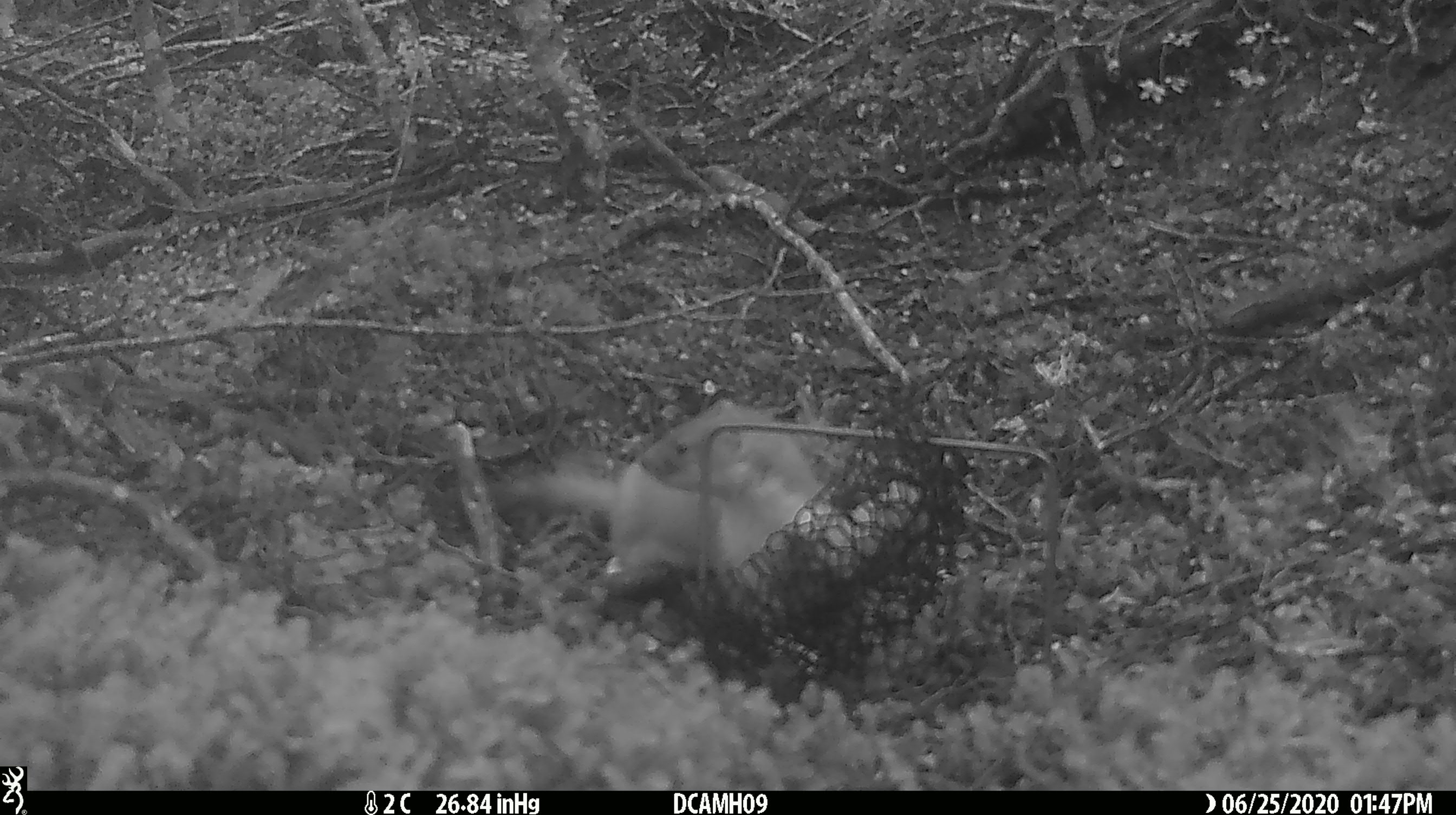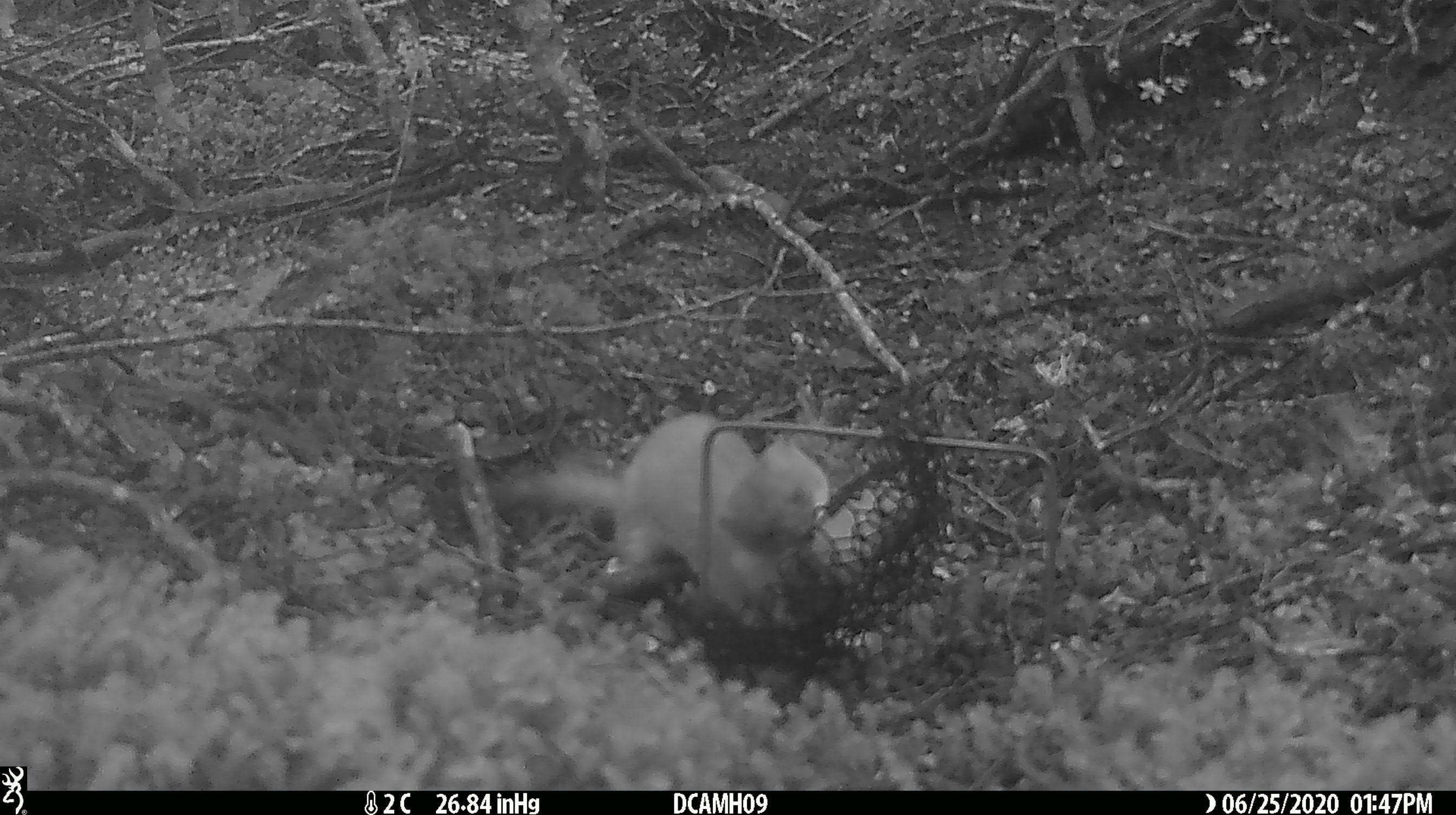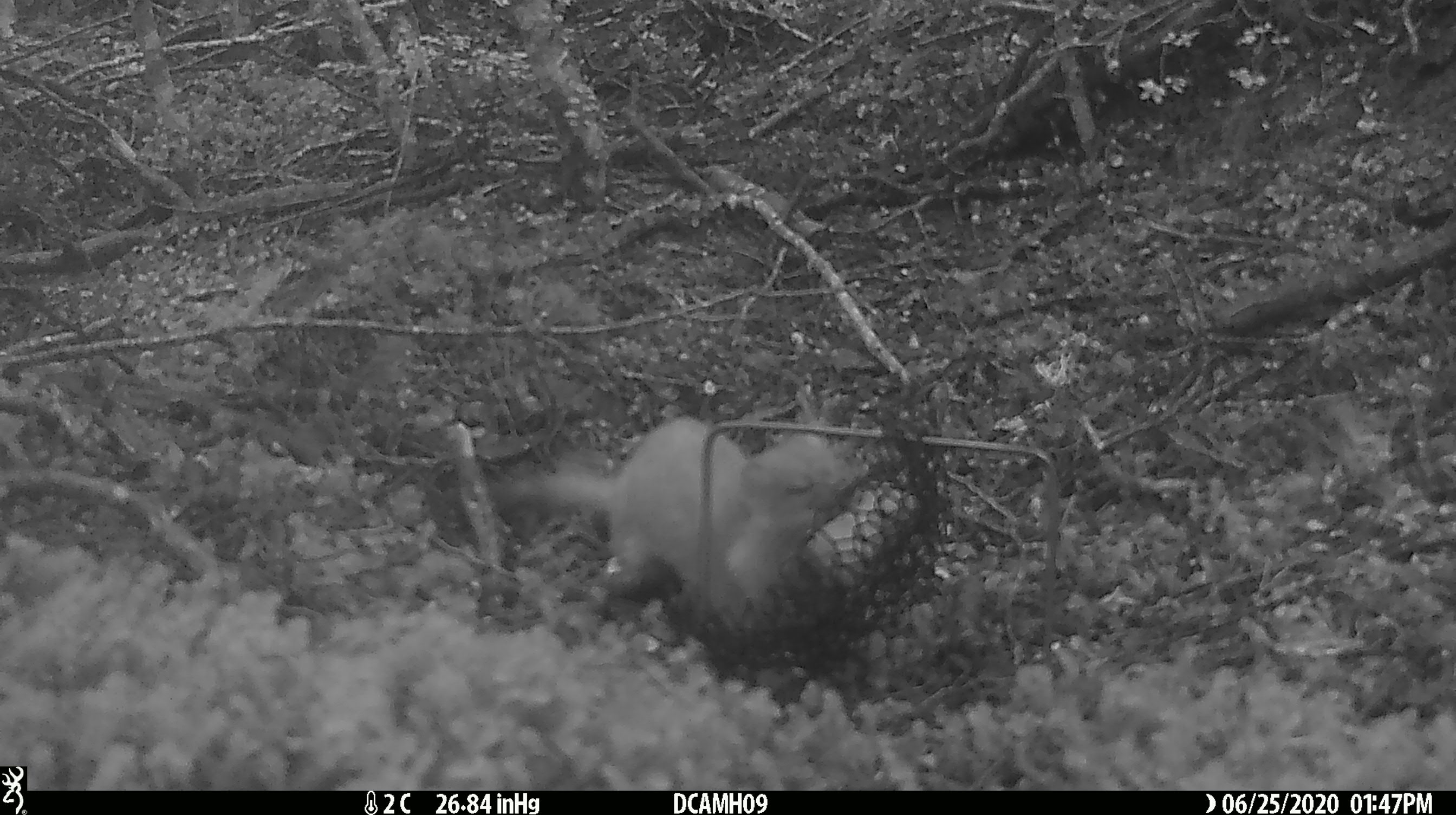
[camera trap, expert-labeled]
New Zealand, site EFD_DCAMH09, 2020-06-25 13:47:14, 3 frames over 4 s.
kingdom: Animalia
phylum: Chordata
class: Mammalia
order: Carnivora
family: Mustelidae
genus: Mustela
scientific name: Mustela erminea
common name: stoat